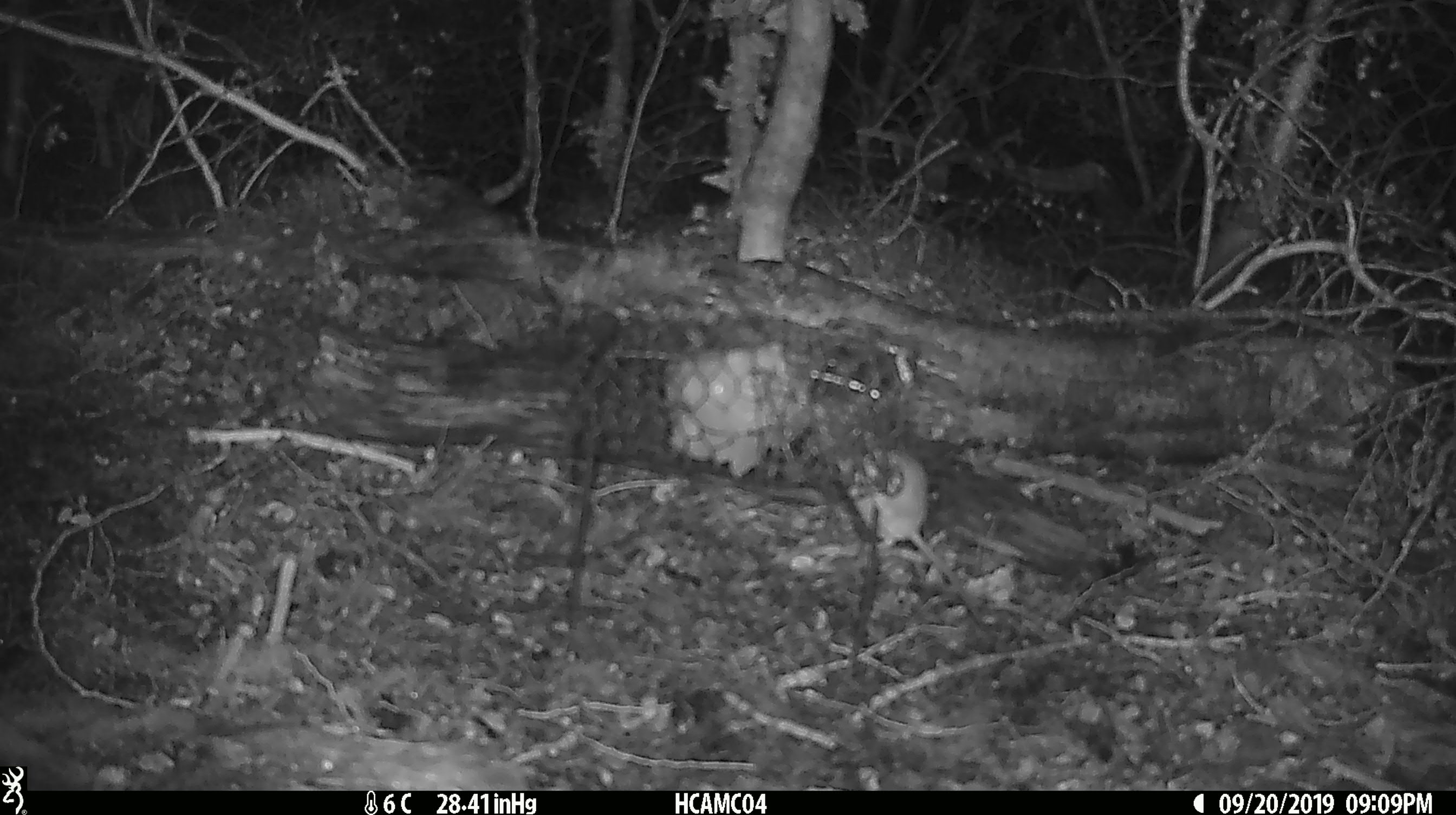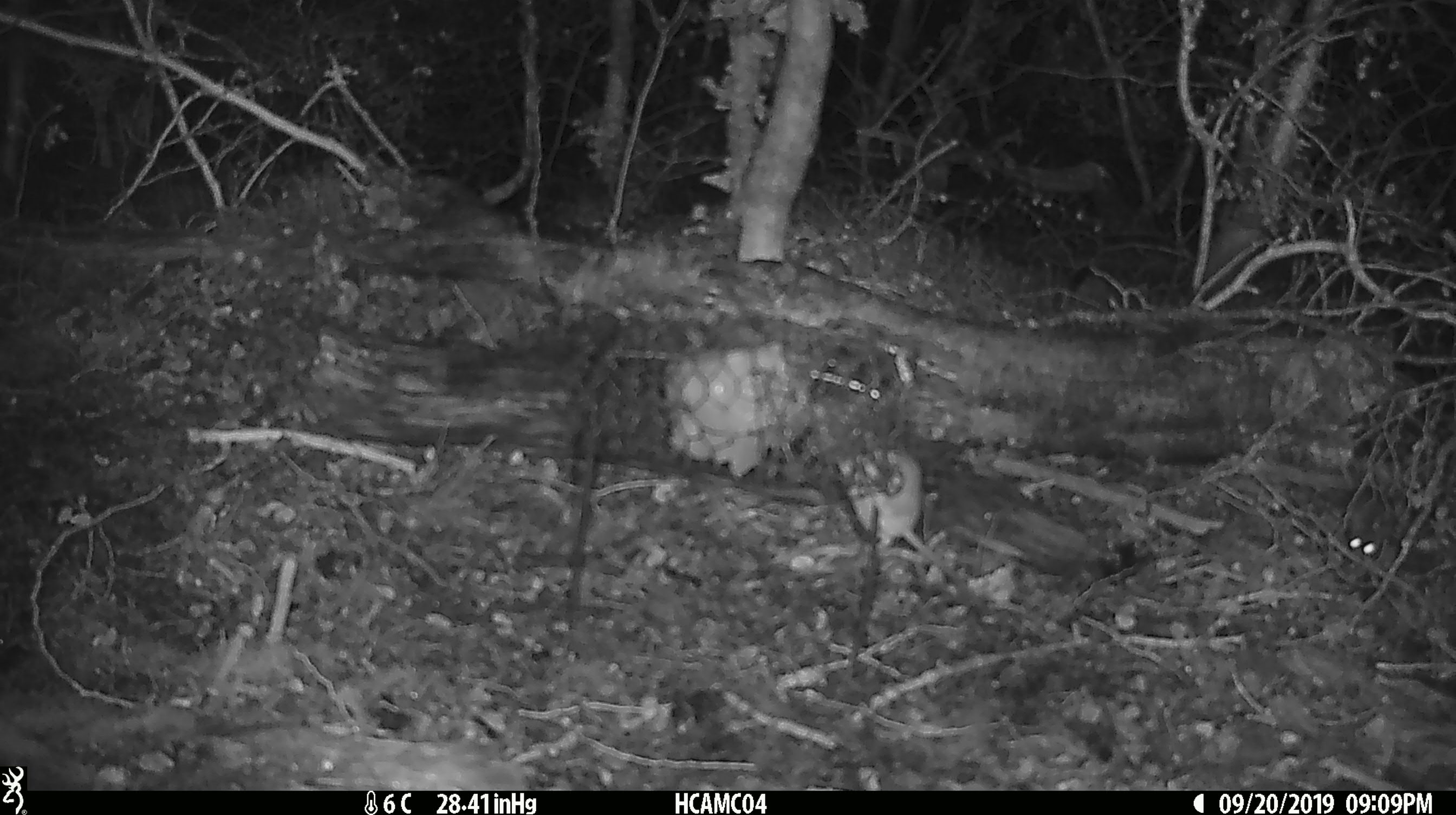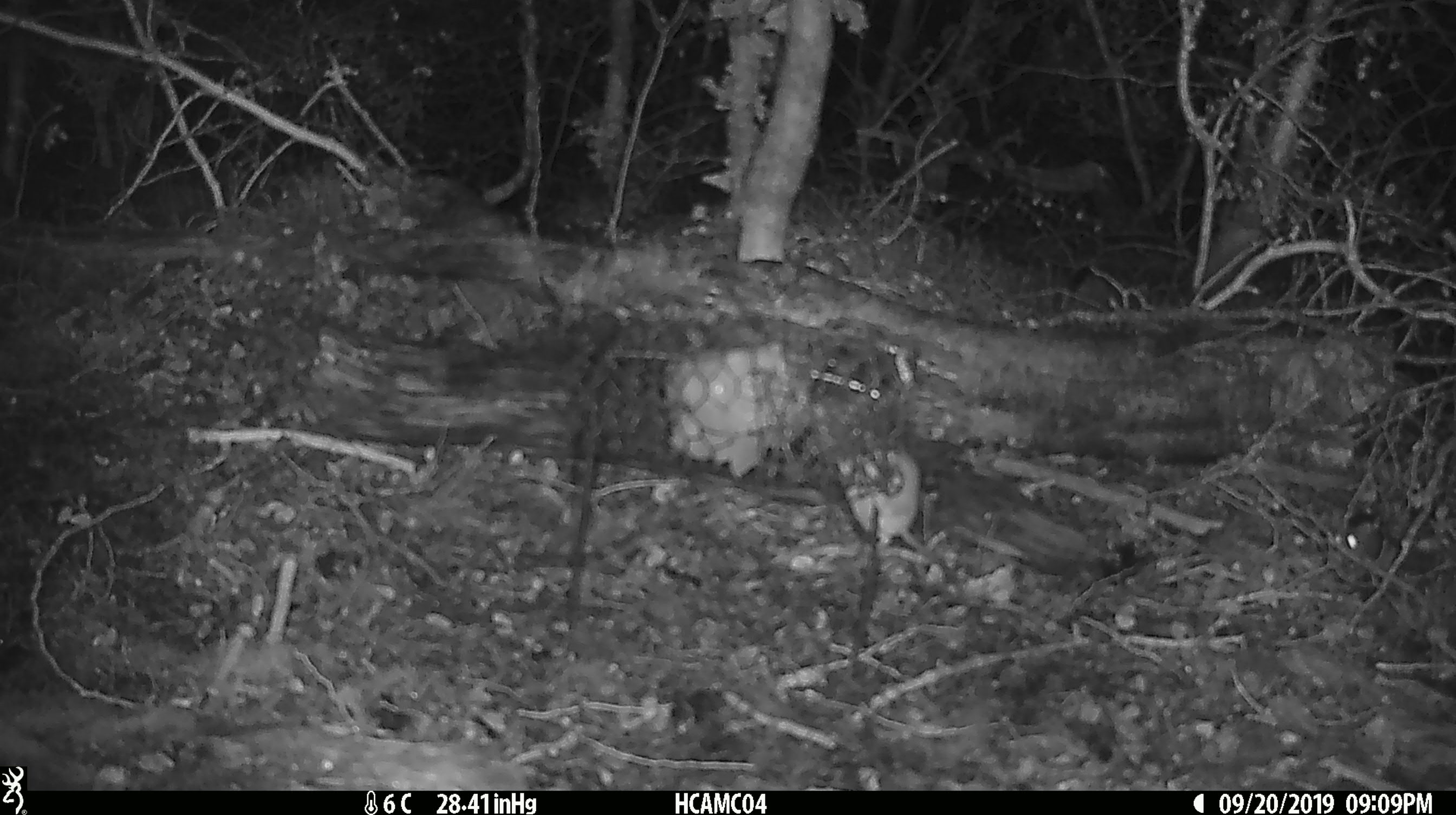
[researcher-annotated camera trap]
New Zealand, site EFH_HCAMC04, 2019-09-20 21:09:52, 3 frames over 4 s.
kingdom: Animalia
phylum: Chordata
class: Mammalia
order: Rodentia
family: Muridae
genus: Mus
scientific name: Mus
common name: mouse